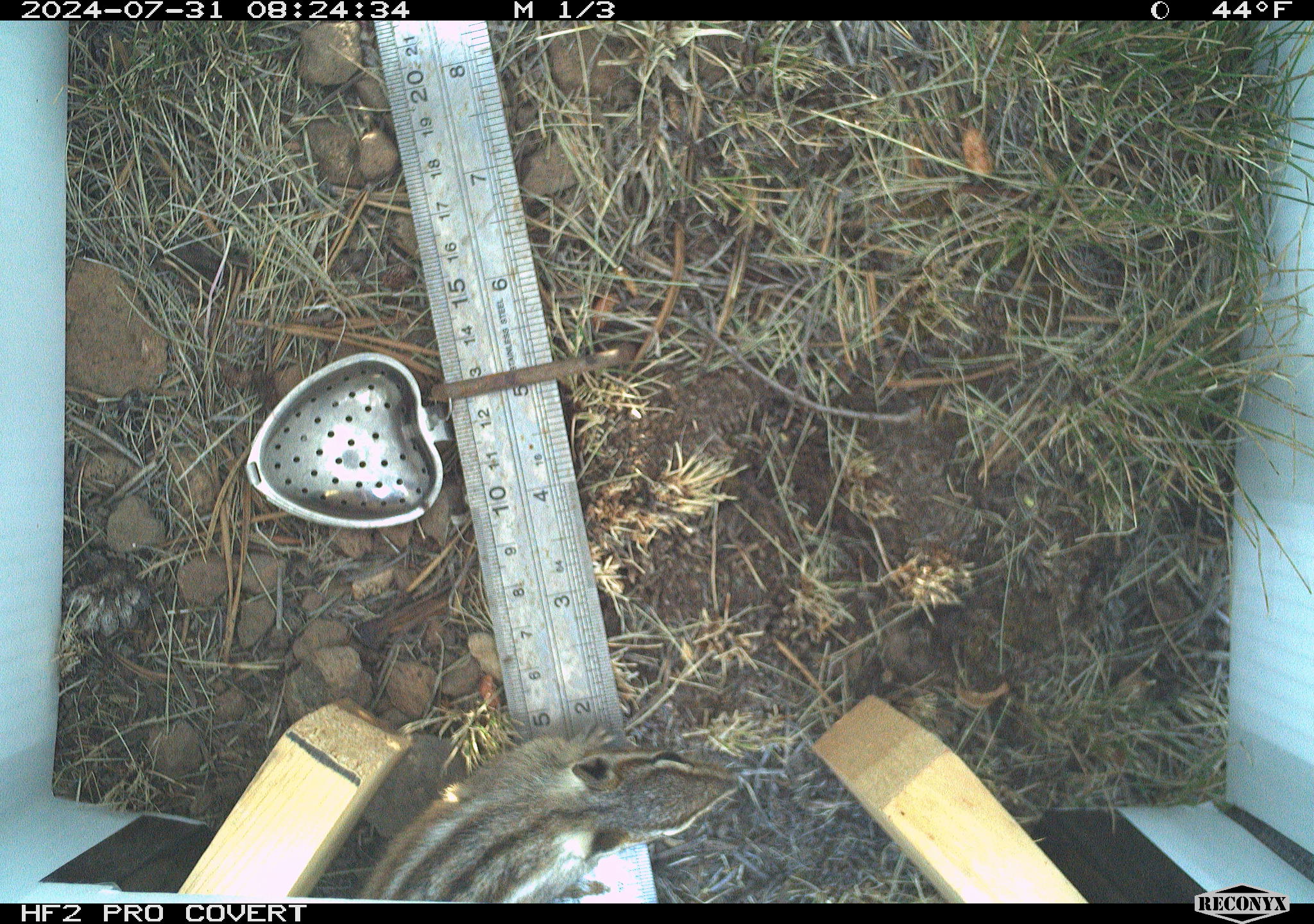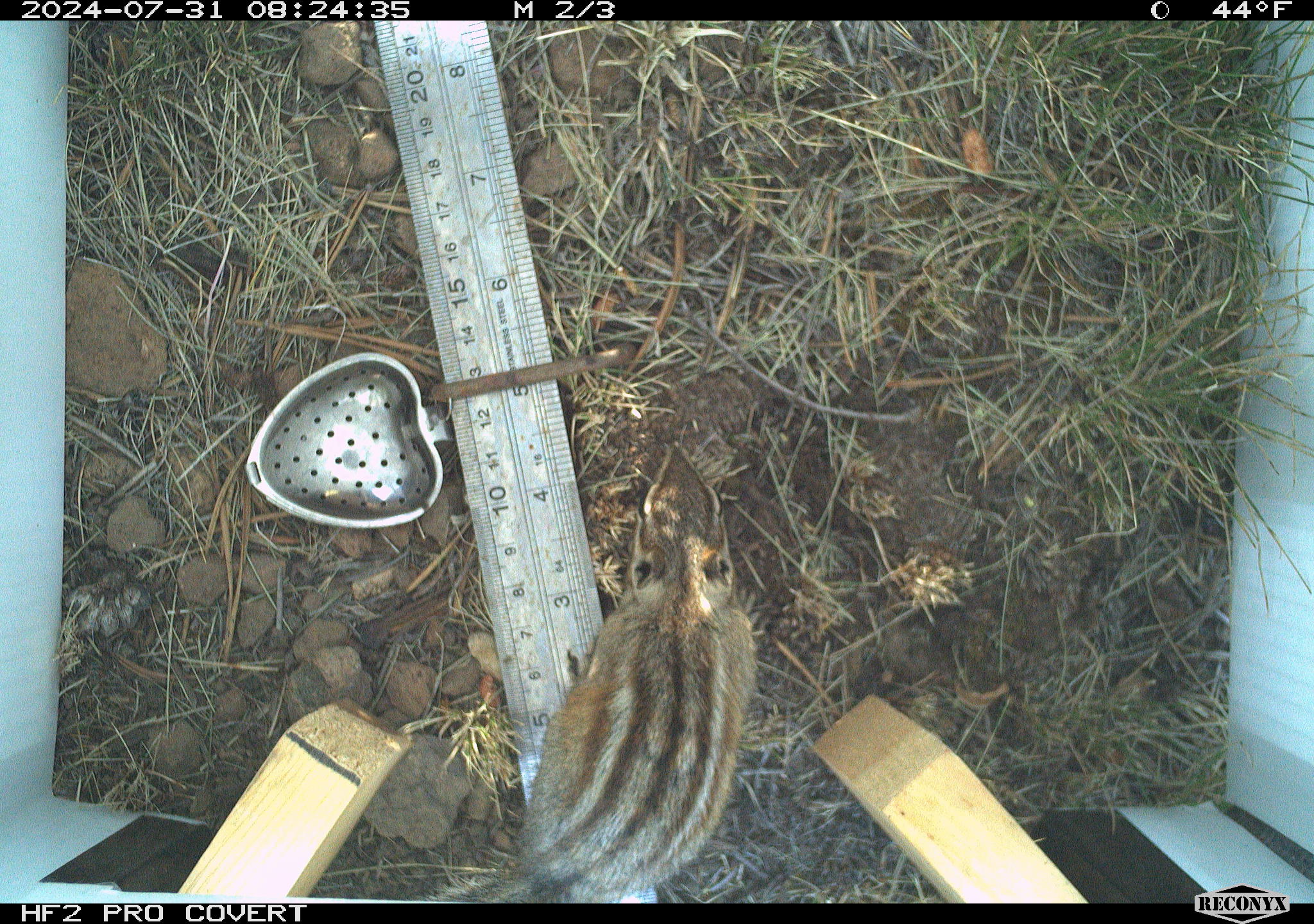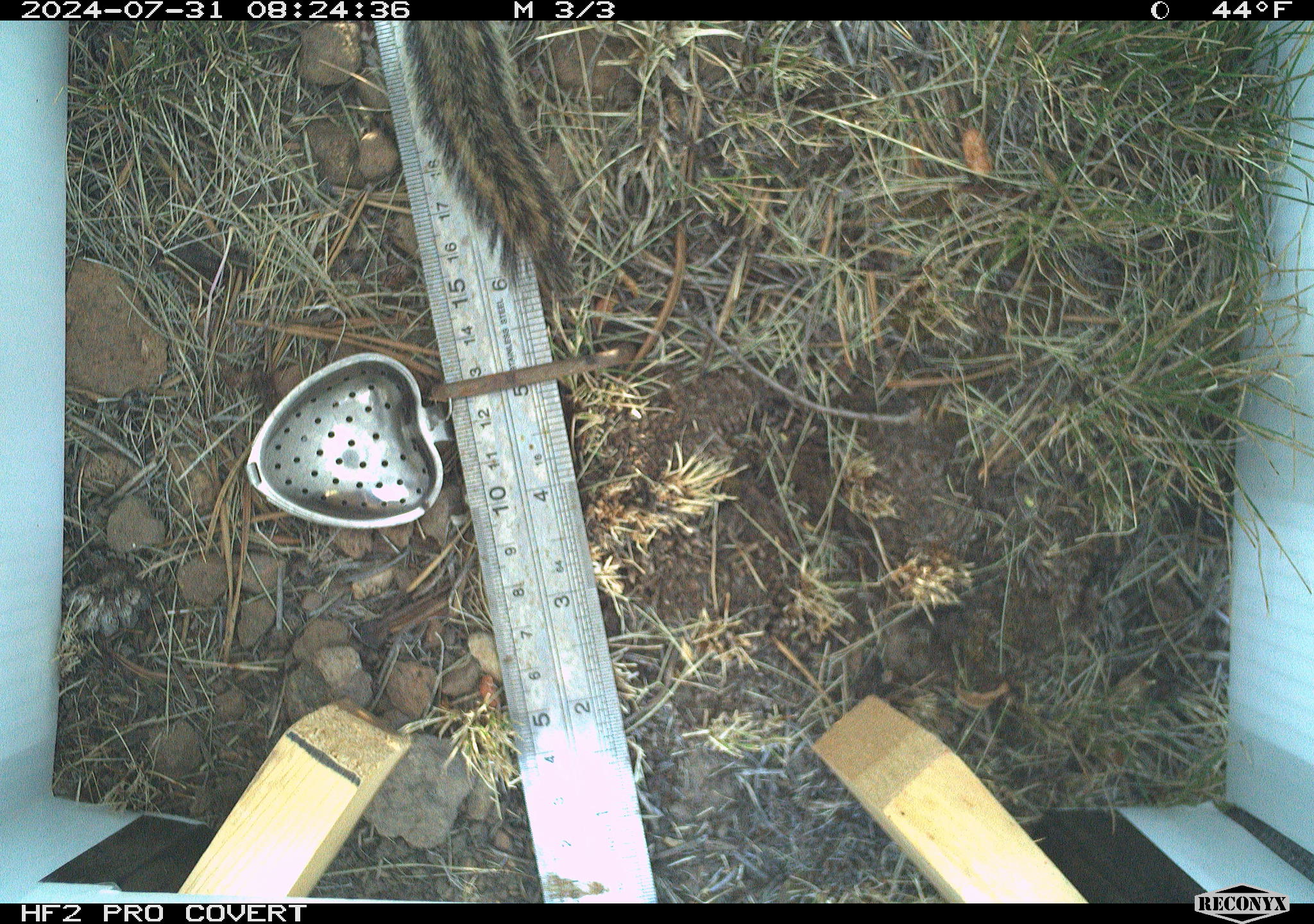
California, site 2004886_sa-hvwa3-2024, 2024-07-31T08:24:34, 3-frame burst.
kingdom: Animalia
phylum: Chordata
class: Mammalia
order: Rodentia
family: Sciuridae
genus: Neotamias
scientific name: Neotamias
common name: western chipmunks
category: neotamias species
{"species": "neotamias species (western chipmunks) (Neotamias)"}